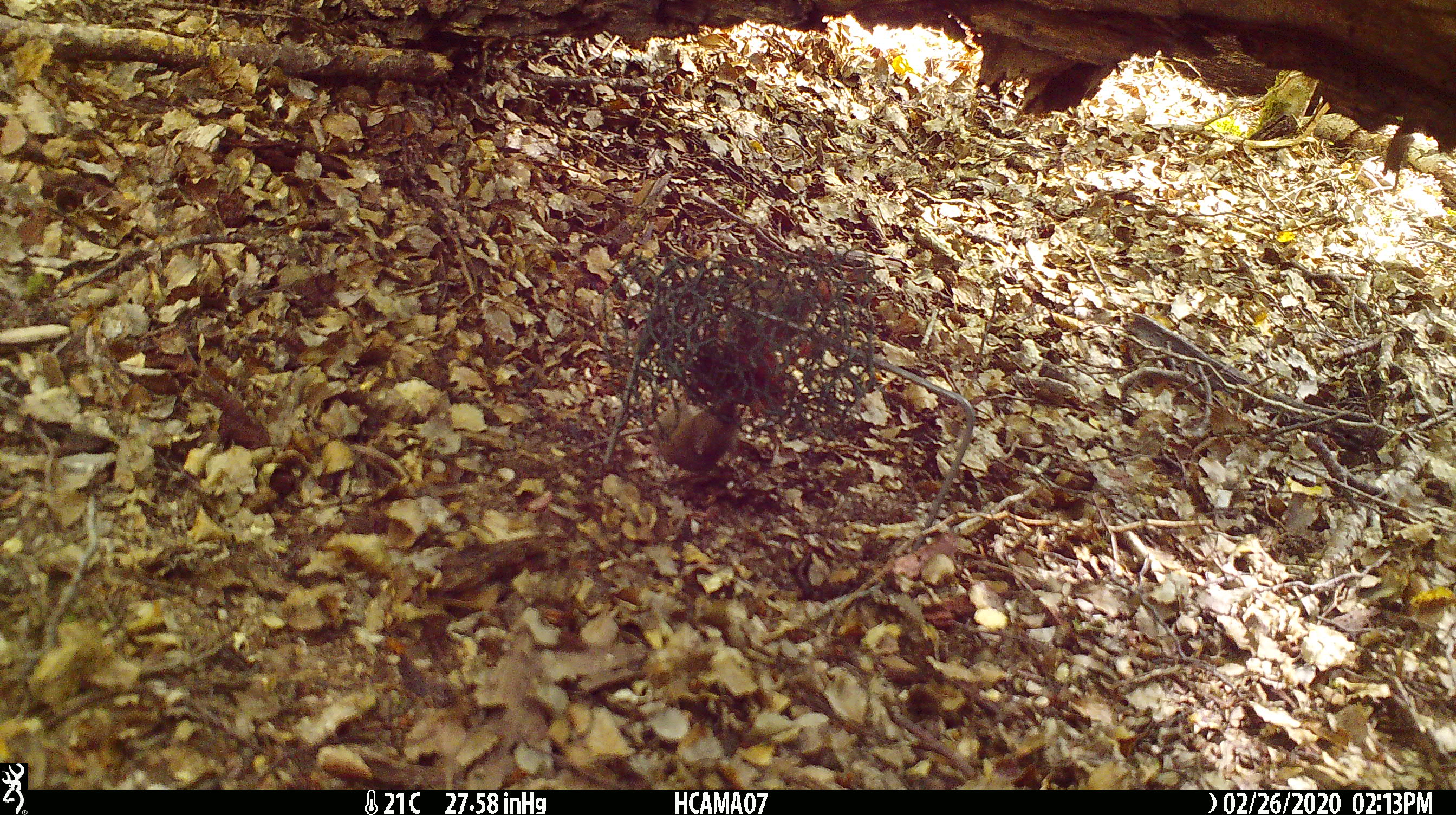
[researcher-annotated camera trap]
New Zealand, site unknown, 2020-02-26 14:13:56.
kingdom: Animalia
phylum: Chordata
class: Mammalia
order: Rodentia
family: Muridae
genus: Mus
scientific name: Mus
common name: mouse